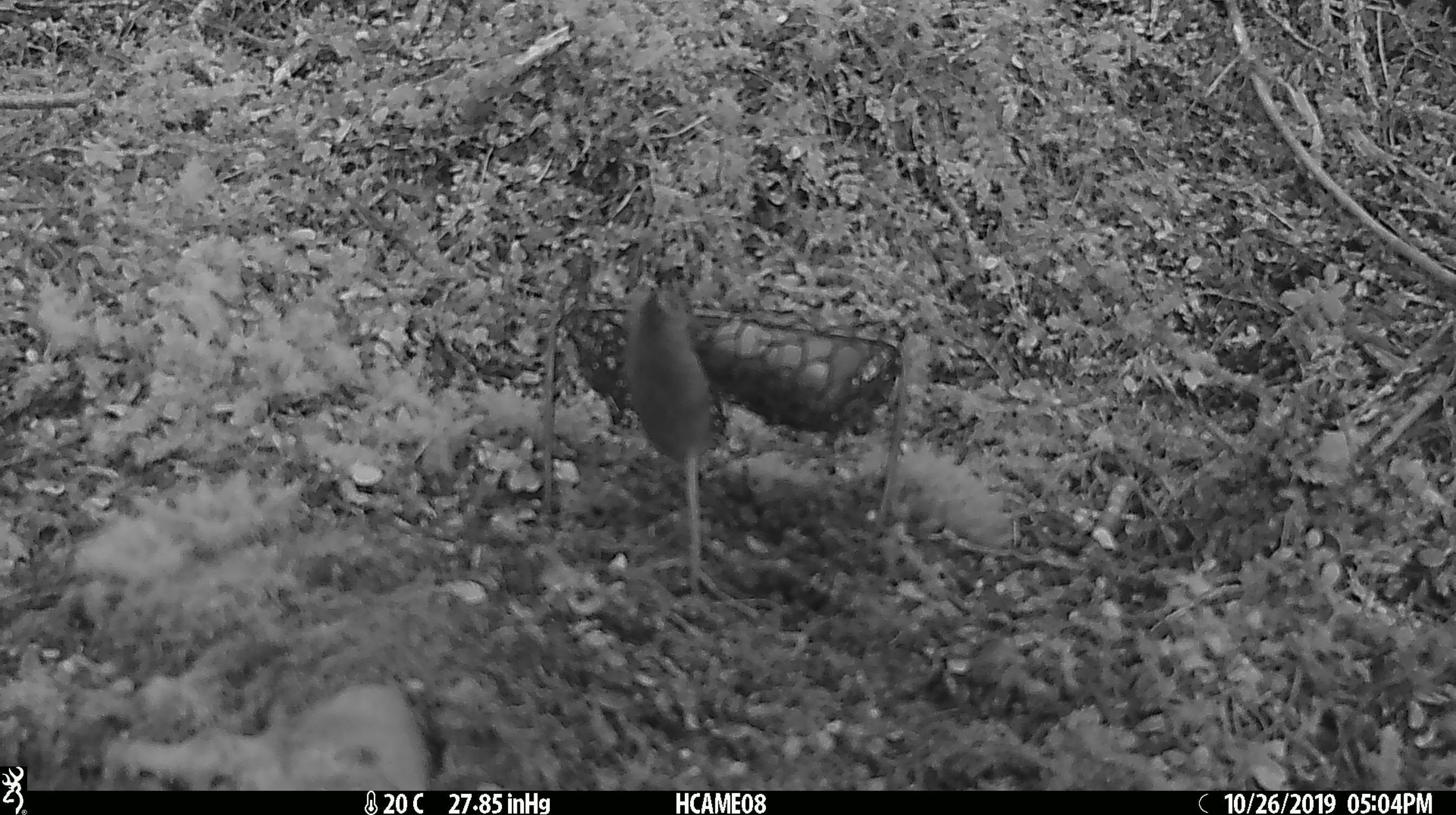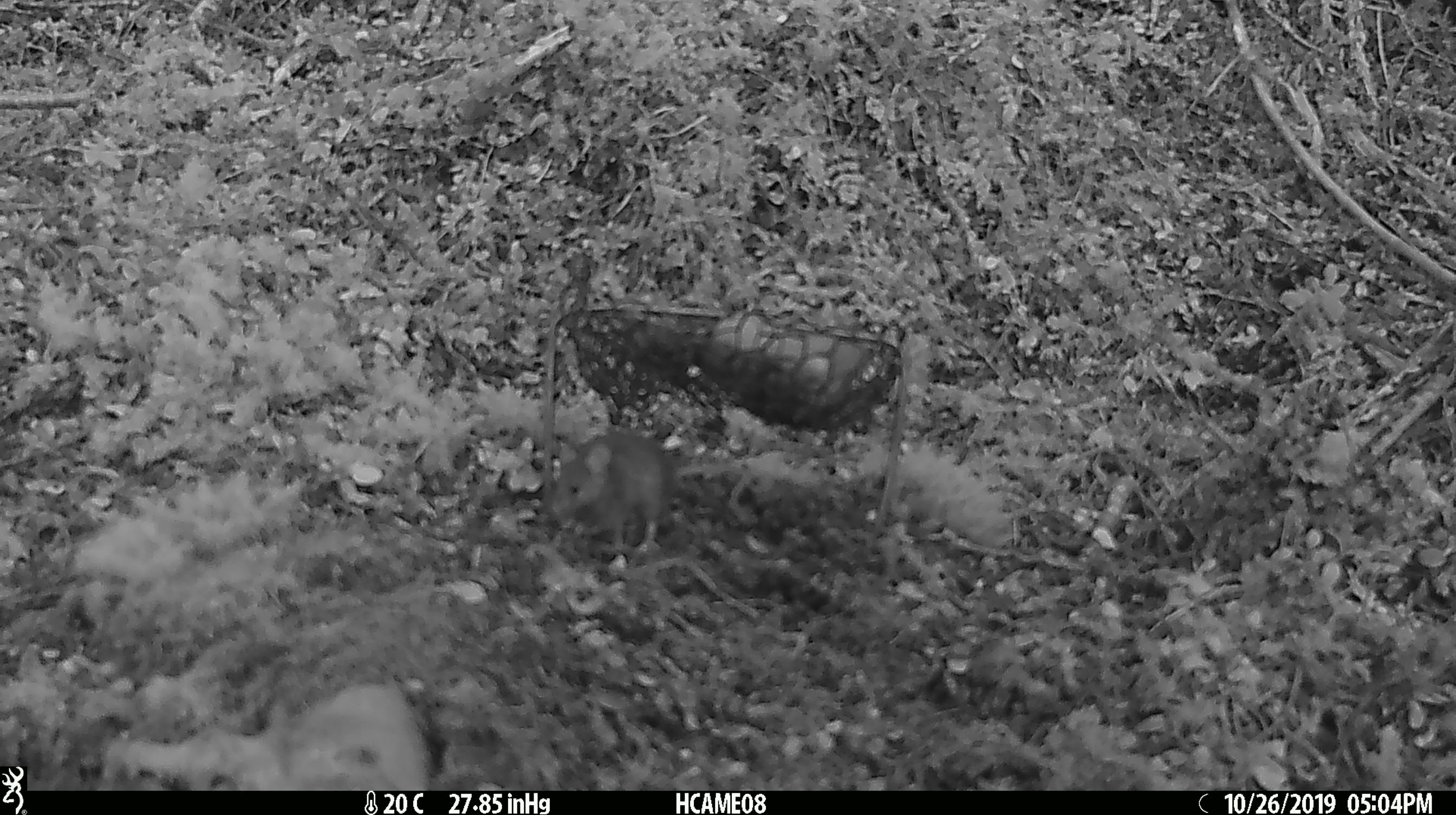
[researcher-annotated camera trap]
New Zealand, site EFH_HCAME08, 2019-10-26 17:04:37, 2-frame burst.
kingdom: Animalia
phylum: Chordata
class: Mammalia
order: Rodentia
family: Muridae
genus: Mus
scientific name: Mus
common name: mouse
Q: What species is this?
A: Mouse (Mus).